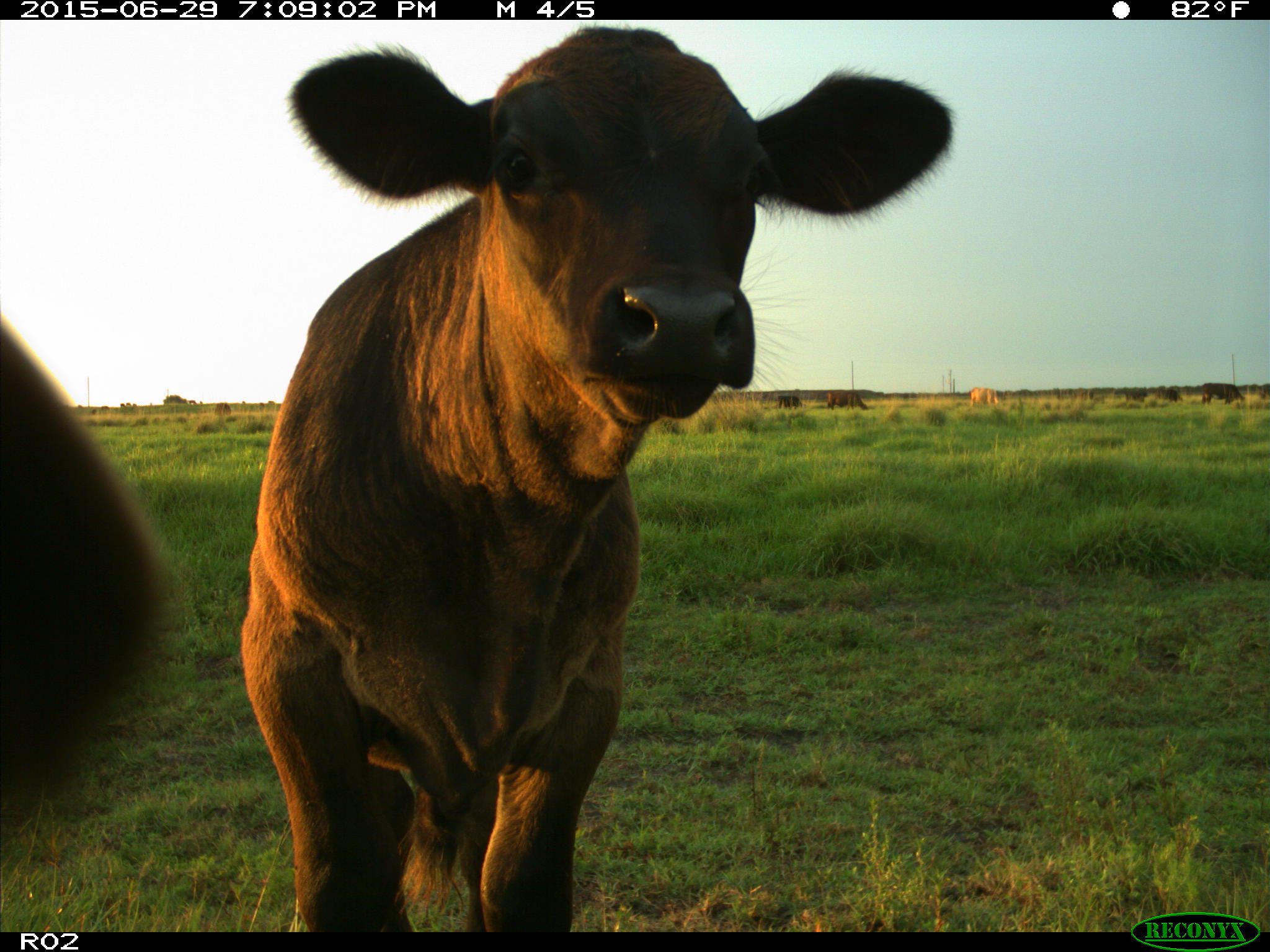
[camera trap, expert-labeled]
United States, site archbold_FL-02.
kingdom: Animalia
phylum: Chordata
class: Mammalia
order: Artiodactyla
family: Bovidae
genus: Bos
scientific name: Bos taurus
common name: domestic cow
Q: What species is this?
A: Bos taurus (domestic cow).